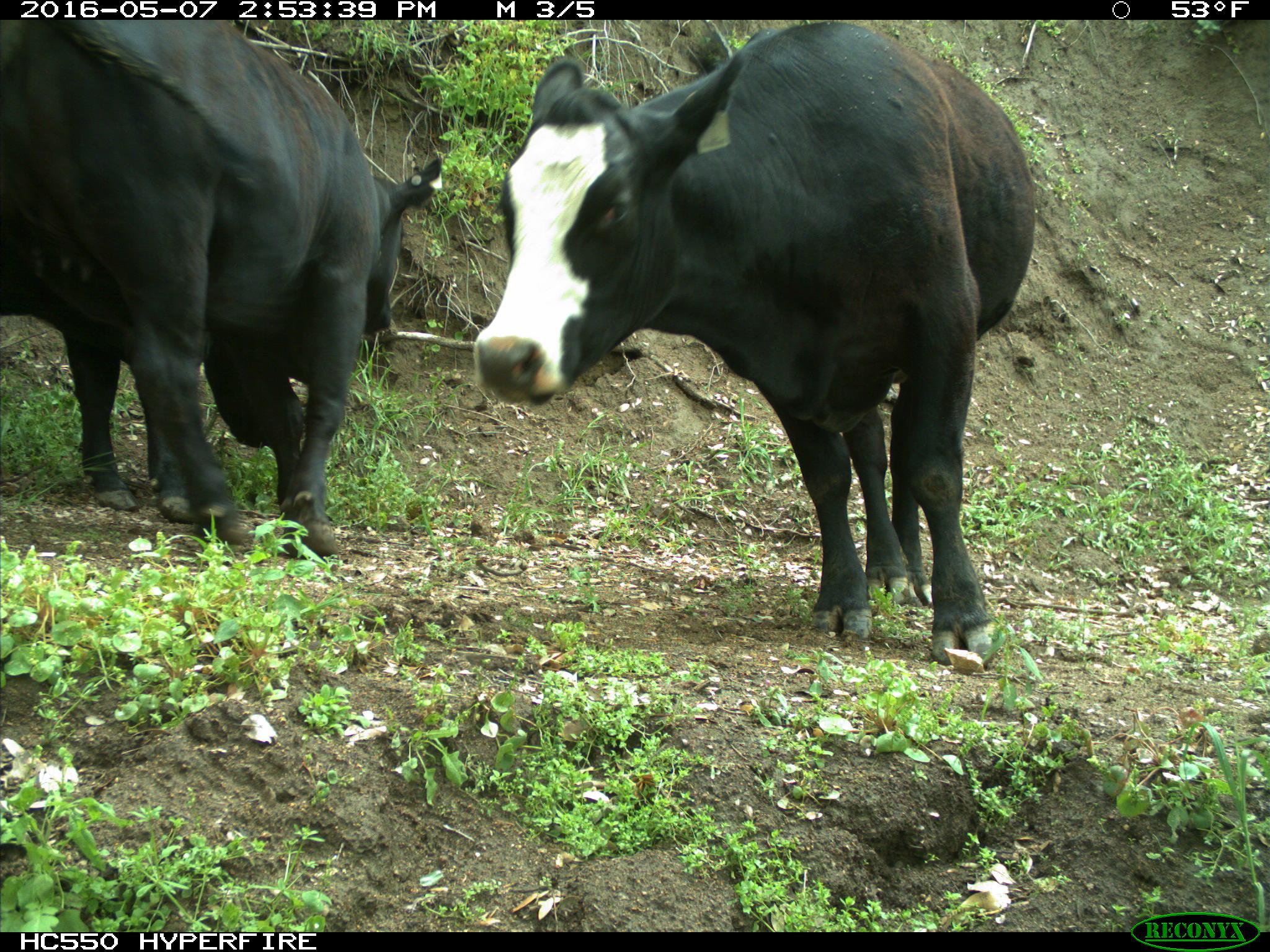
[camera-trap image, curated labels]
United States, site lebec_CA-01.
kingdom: Animalia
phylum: Chordata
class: Mammalia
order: Artiodactyla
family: Bovidae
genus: Bos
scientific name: Bos taurus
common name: domestic cow